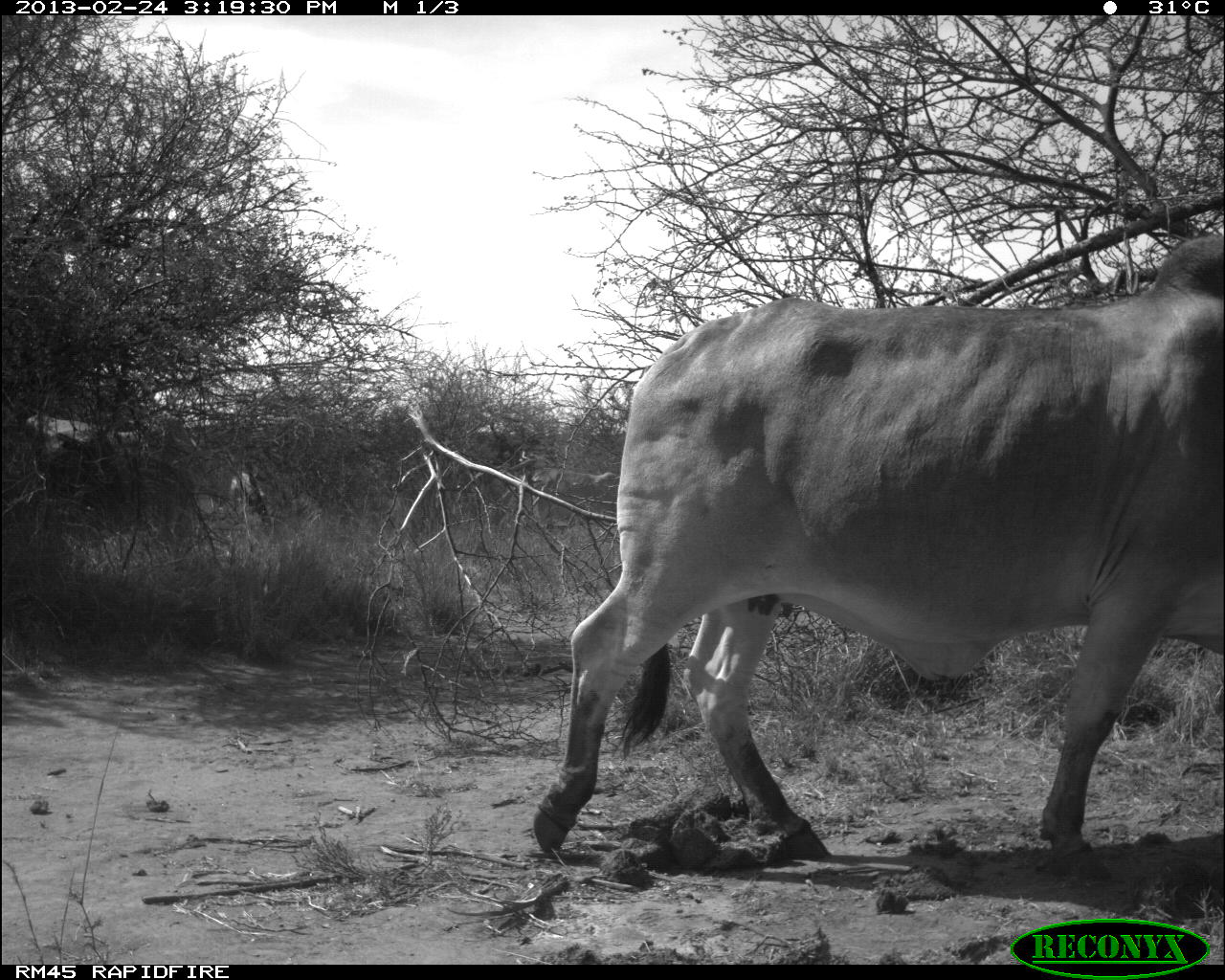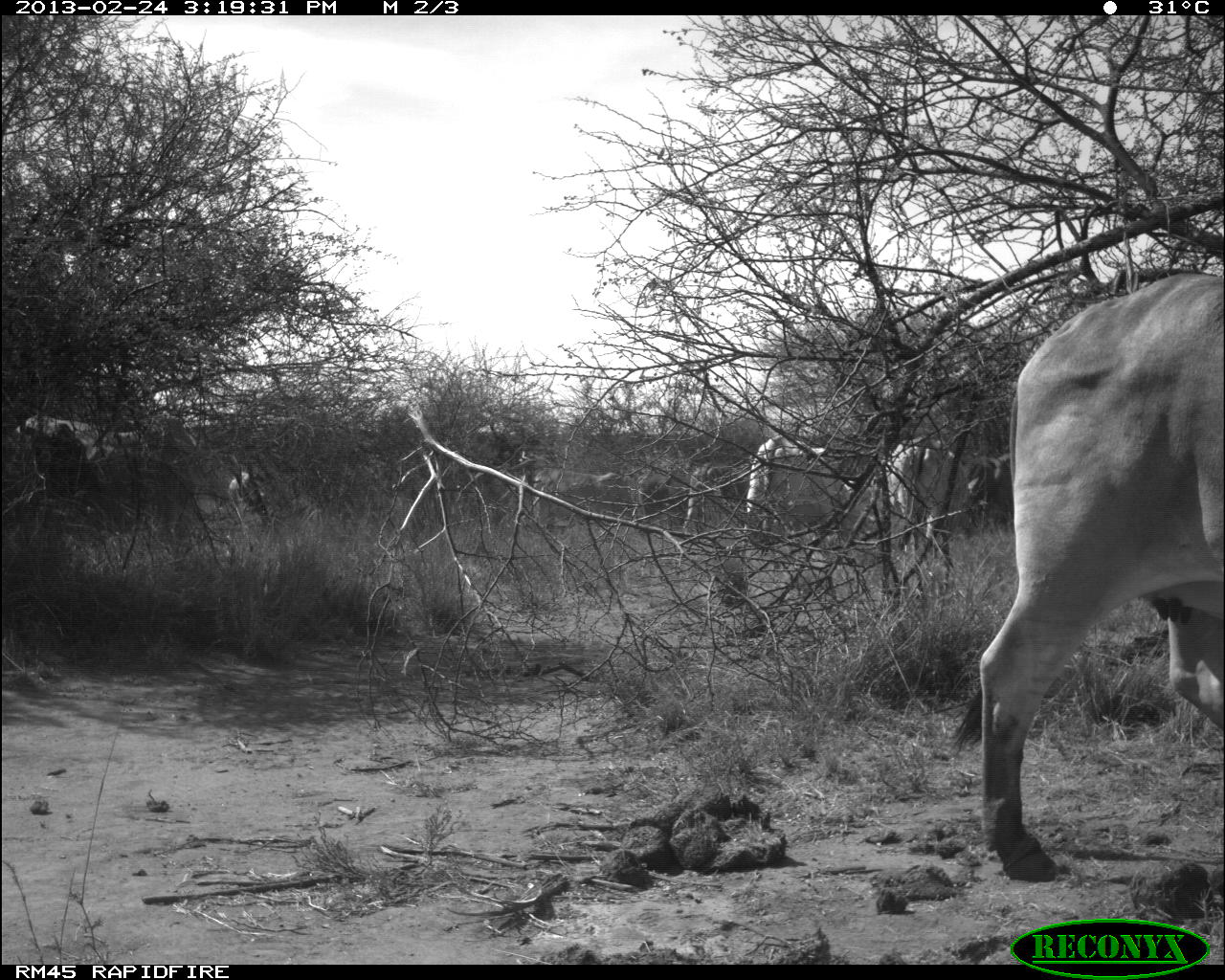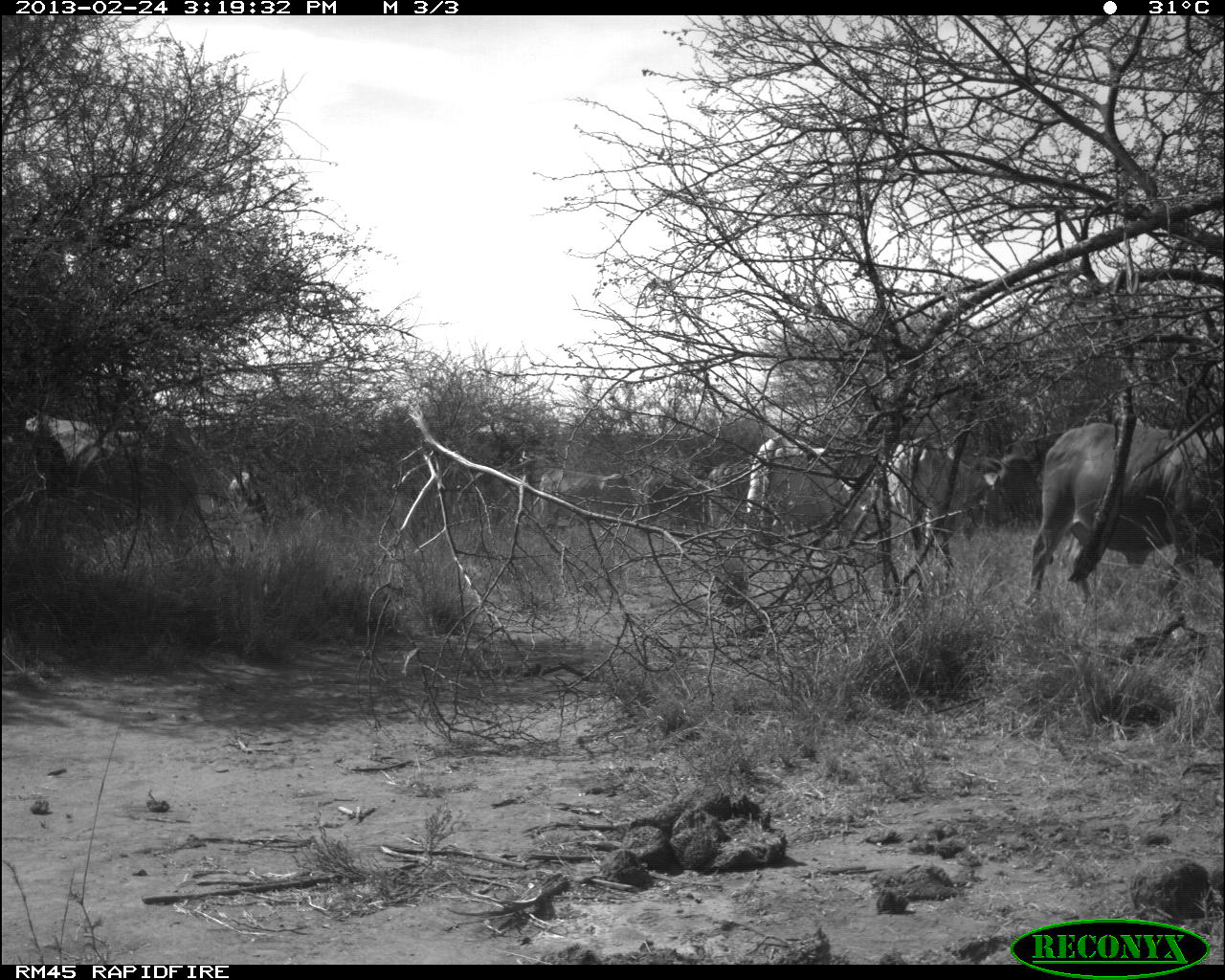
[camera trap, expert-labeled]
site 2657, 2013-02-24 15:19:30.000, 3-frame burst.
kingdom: Animalia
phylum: Chordata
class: Mammalia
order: Artiodactyla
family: Bovidae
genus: Bos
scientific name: Bos taurus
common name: domestic cattle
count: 4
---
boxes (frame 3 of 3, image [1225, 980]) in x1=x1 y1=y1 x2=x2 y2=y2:
bos taurus: x1=1023 y1=418 x2=1223 y2=607; x1=0 y1=409 x2=202 y2=548; x1=742 y1=429 x2=882 y2=552; x1=885 y1=435 x2=990 y2=573; x1=534 y1=469 x2=642 y2=534; x1=642 y1=474 x2=712 y2=528; x1=703 y1=458 x2=749 y2=523